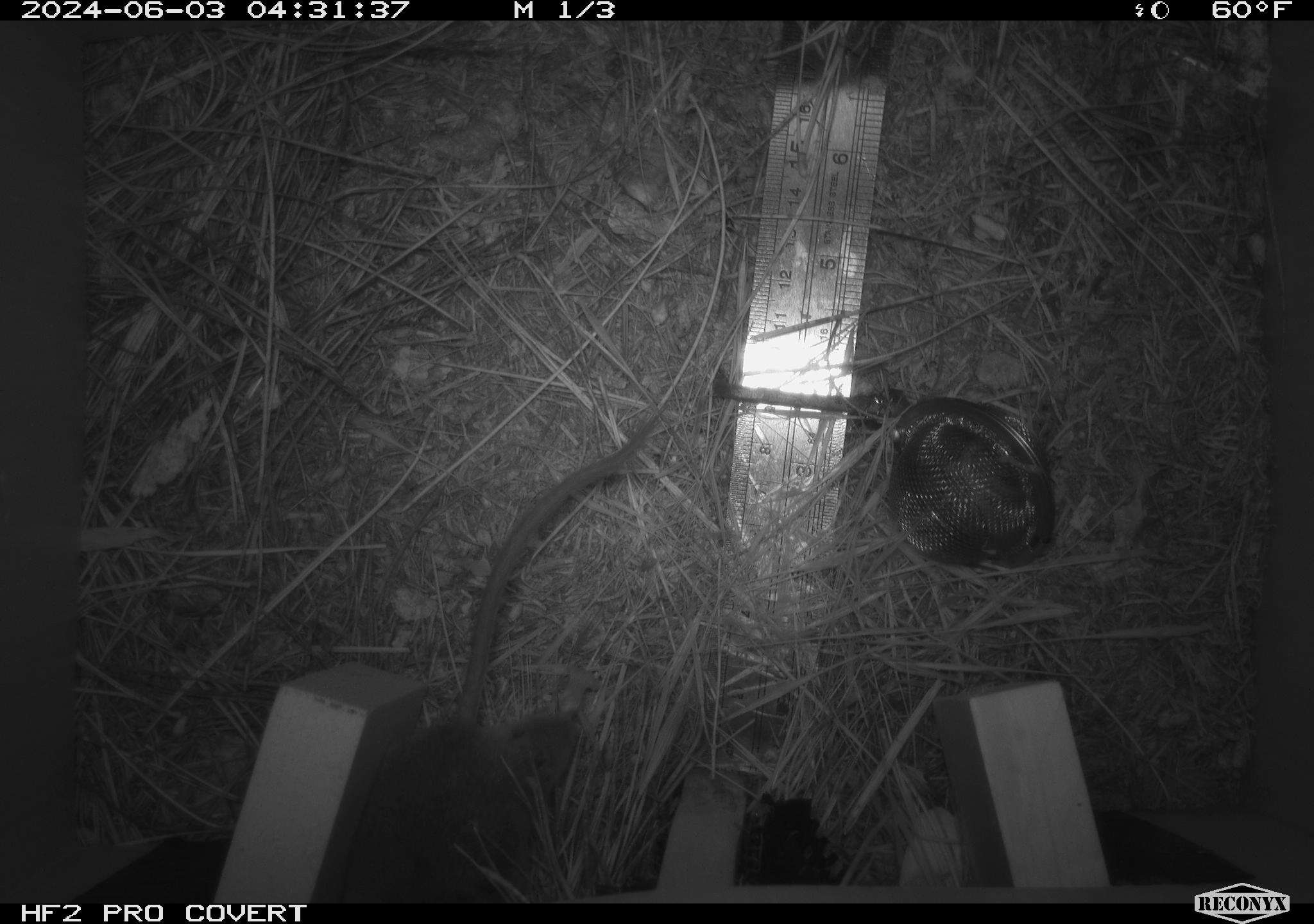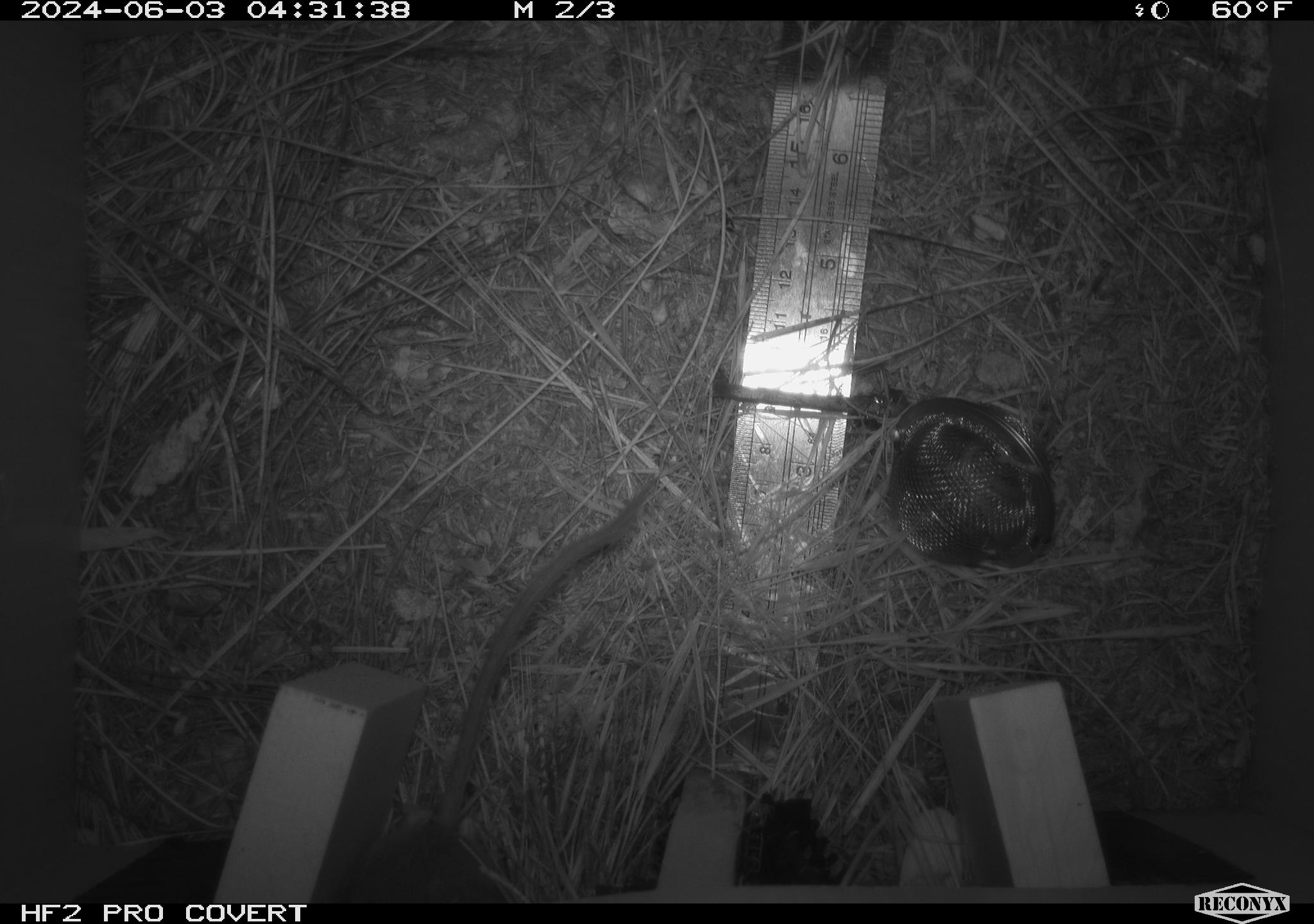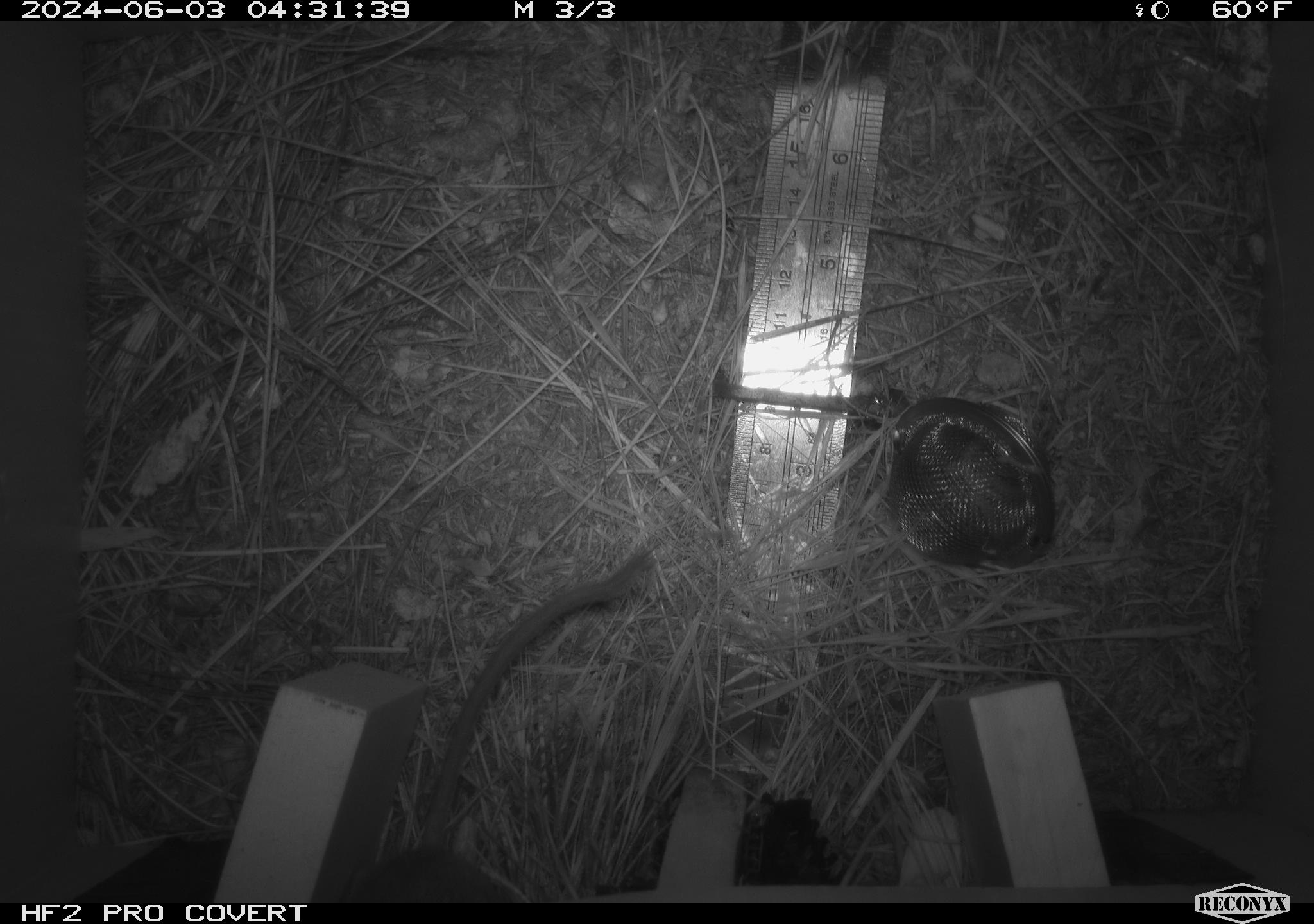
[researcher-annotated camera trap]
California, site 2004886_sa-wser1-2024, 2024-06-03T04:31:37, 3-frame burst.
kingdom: Animalia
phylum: Chordata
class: Mammalia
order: Rodentia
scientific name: Rodentia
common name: mouse species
Mouse species (Rodentia).